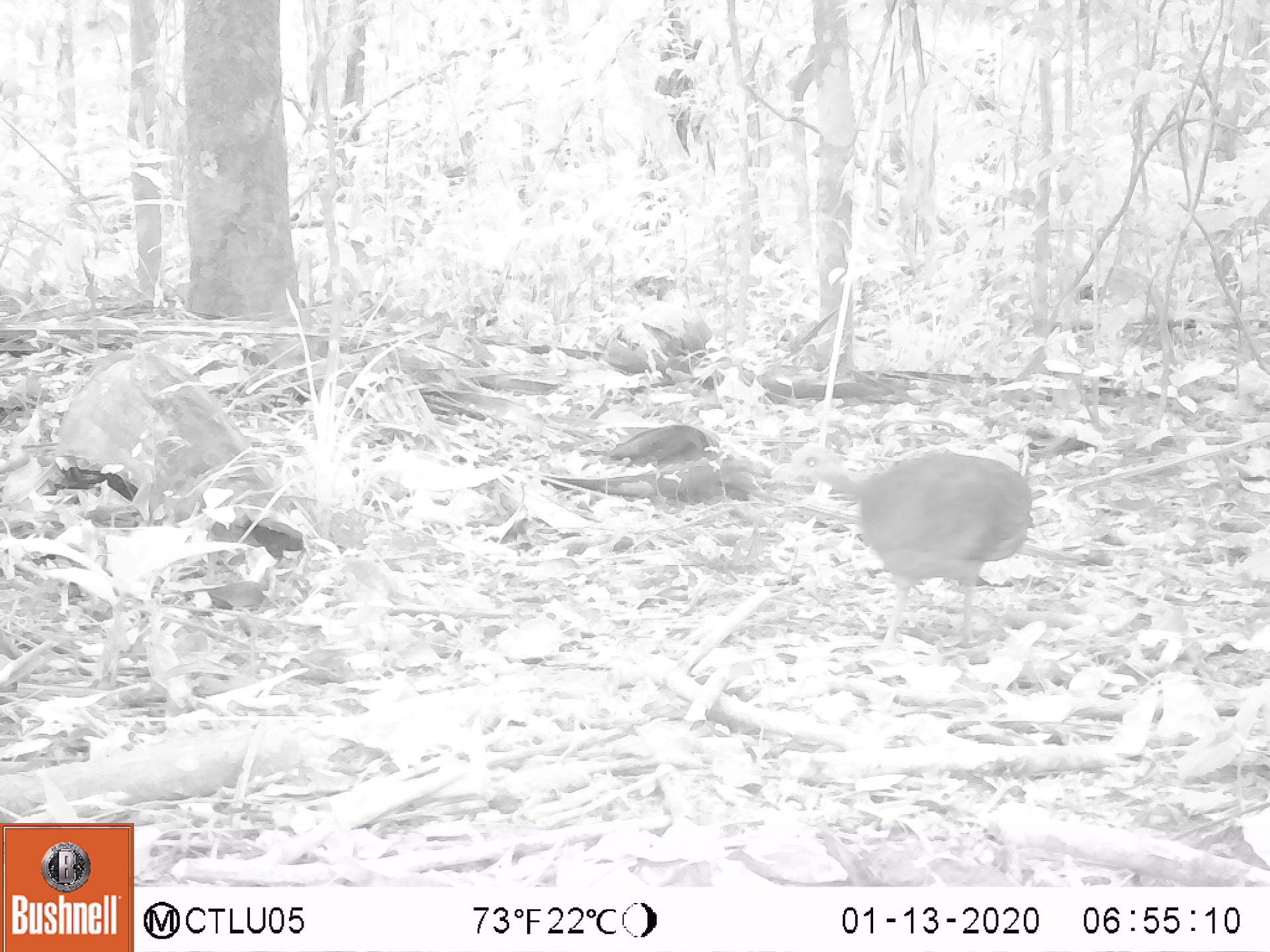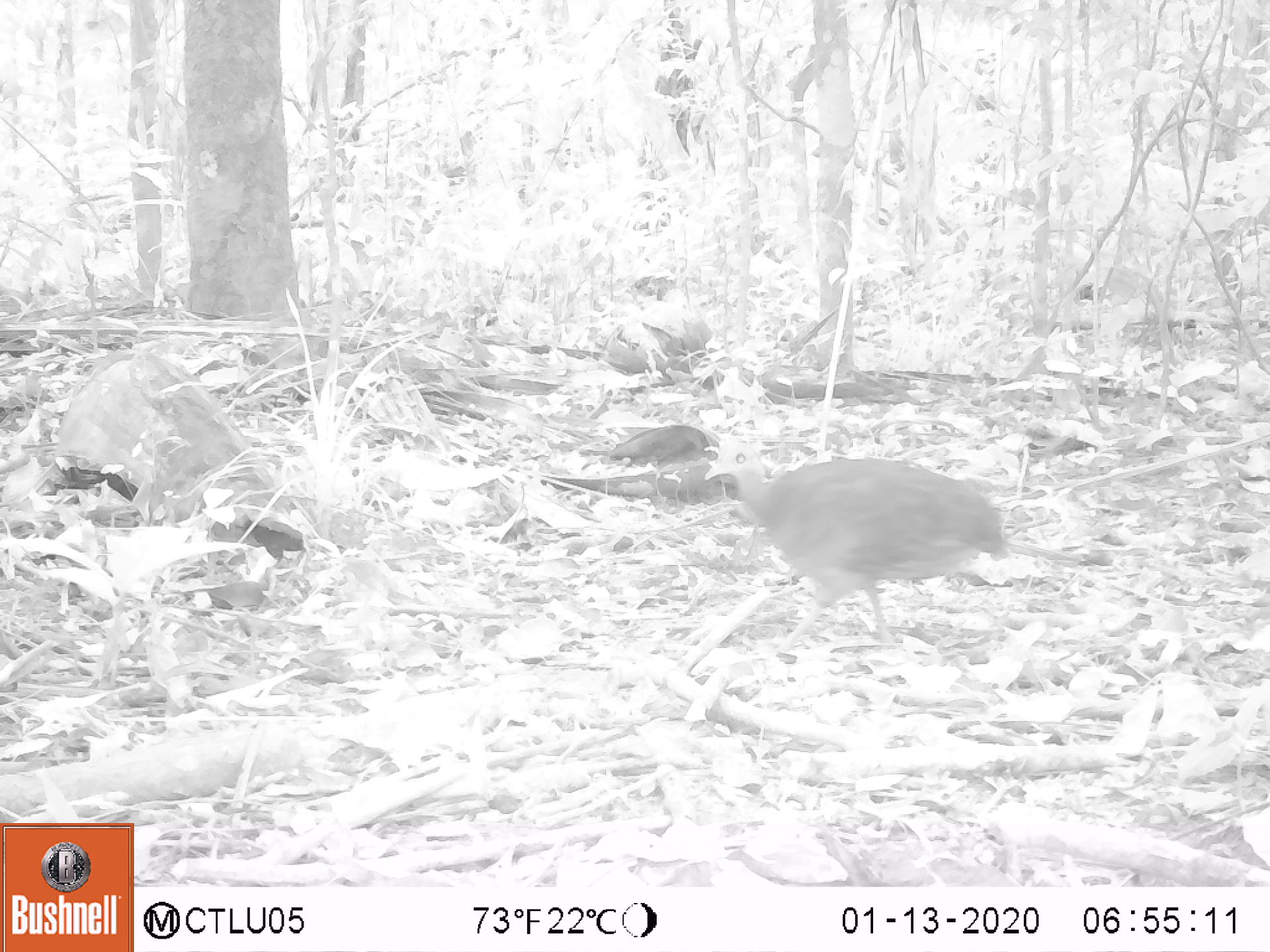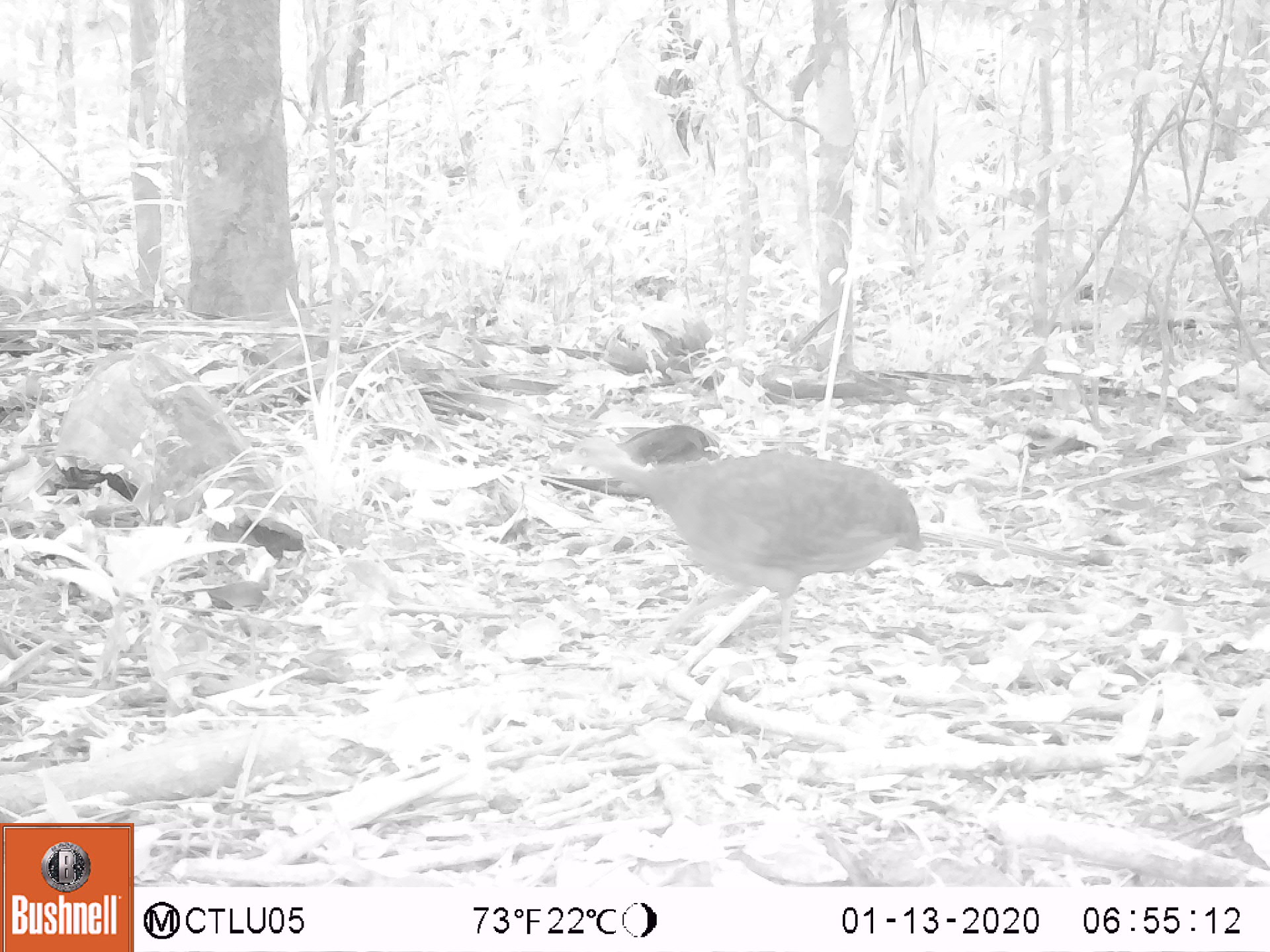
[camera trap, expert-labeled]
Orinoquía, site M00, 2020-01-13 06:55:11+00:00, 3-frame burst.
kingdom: Animalia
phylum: Chordata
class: Aves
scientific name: Aves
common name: bird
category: unknown bird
Unknown bird (bird) (Aves).